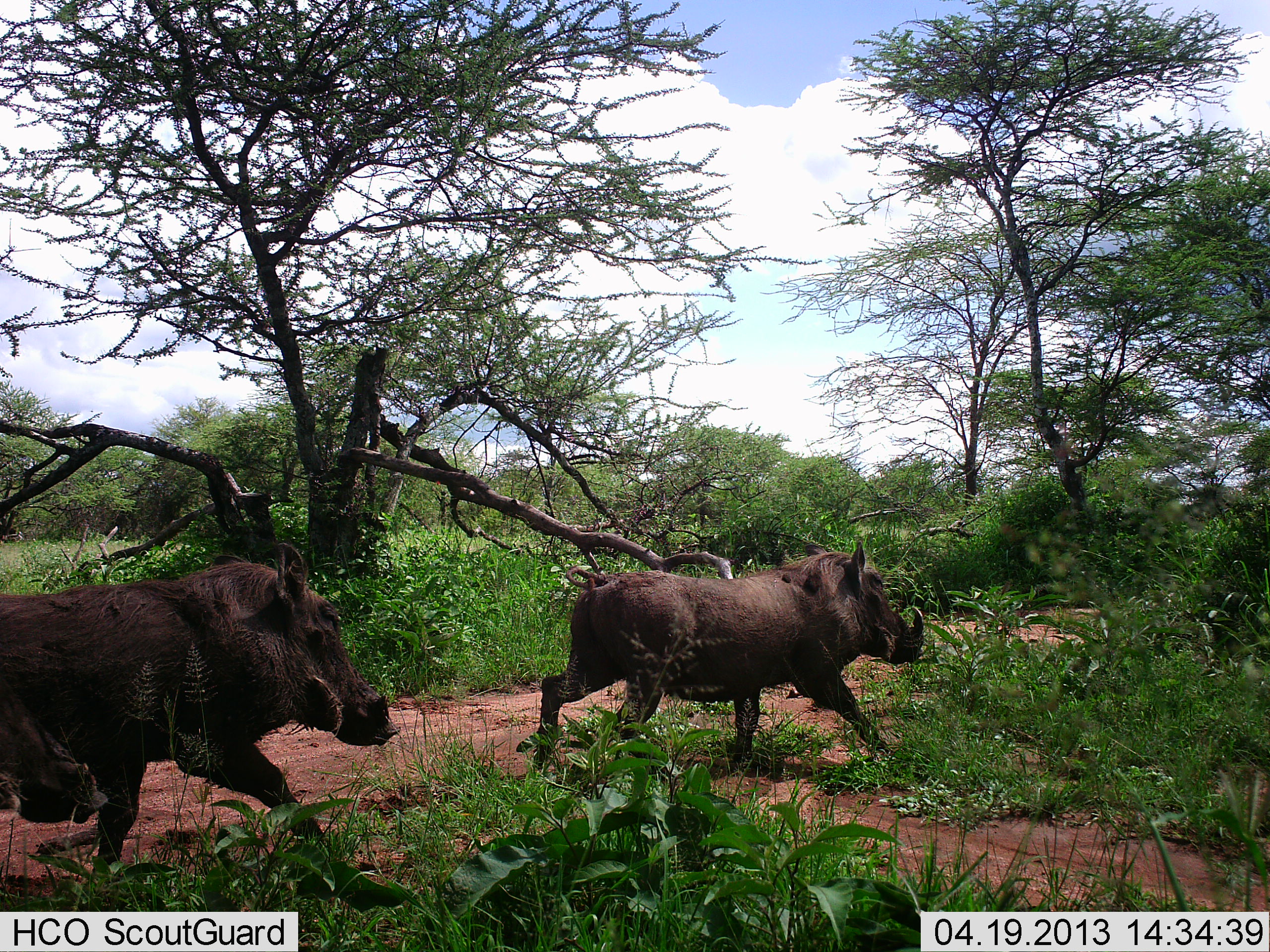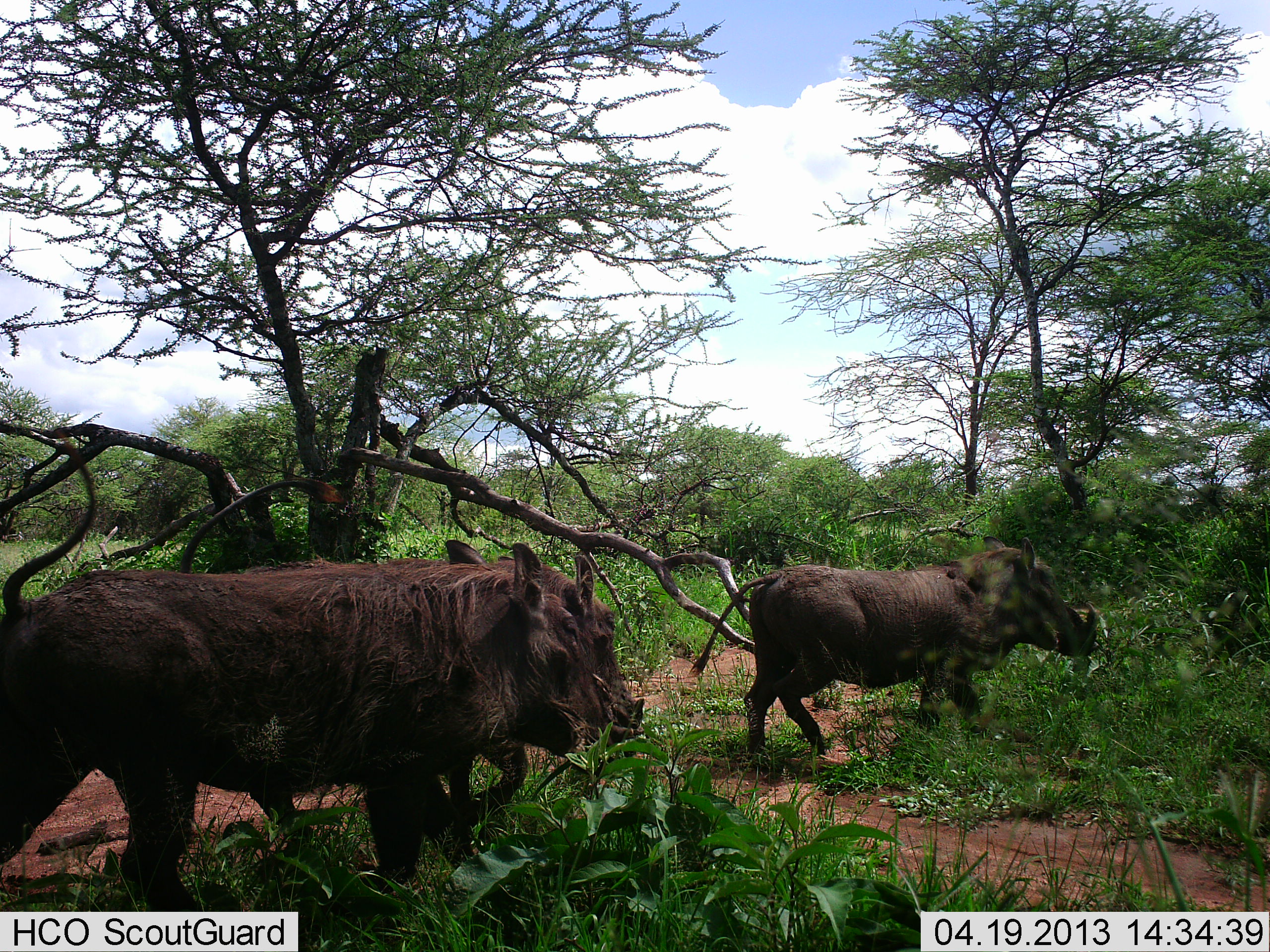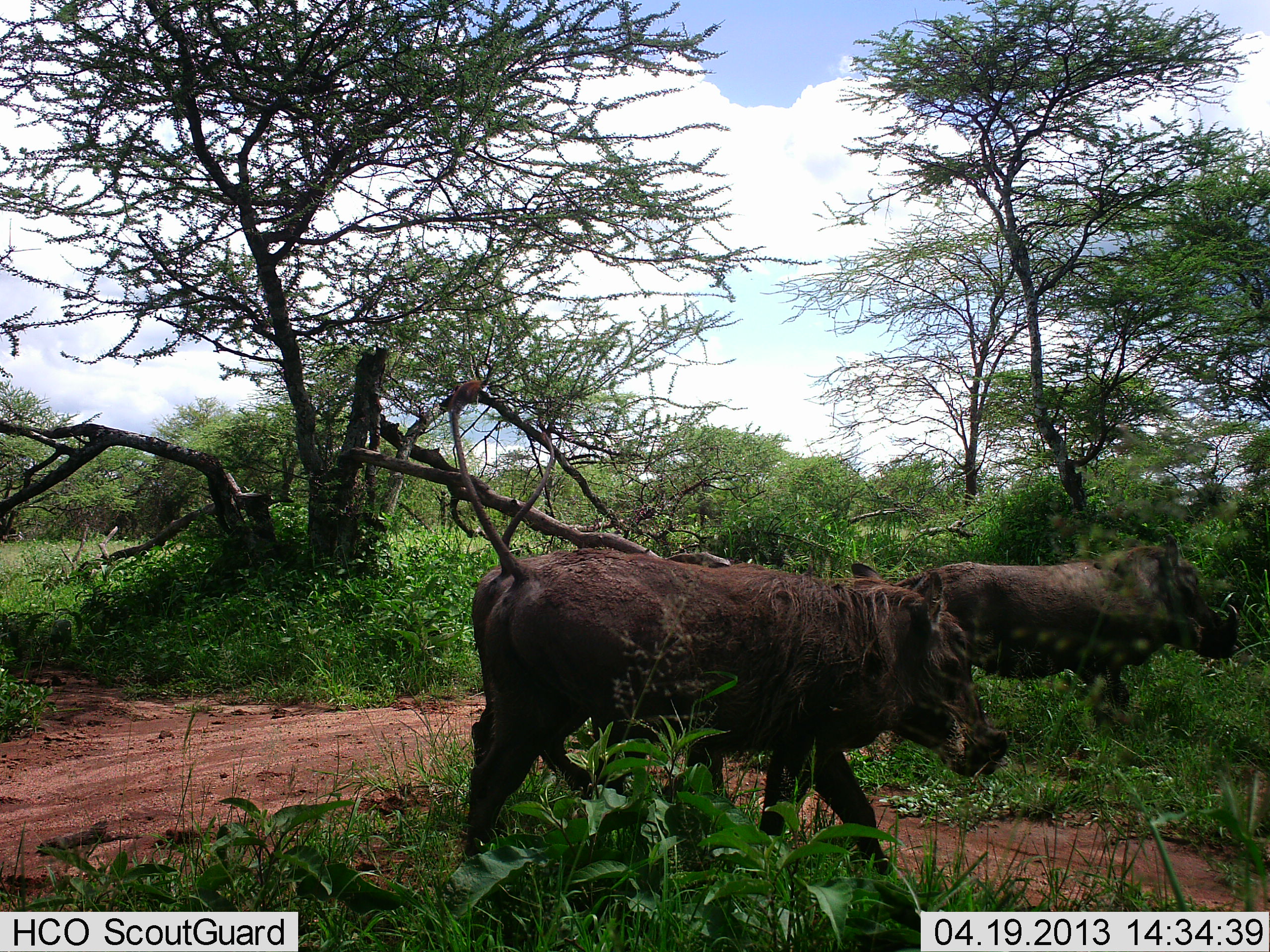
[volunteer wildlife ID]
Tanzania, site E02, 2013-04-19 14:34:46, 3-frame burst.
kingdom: Animalia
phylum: Chordata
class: Mammalia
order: Artiodactyla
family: Suidae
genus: Phacochoerus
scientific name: Phacochoerus africanus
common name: warthog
Warthog (Phacochoerus africanus), count 3. Behavior (volunteer vote fractions): standing 0%, resting 0%, moving 100%, interacting 0%. Young present (vote fraction): 0%. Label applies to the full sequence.